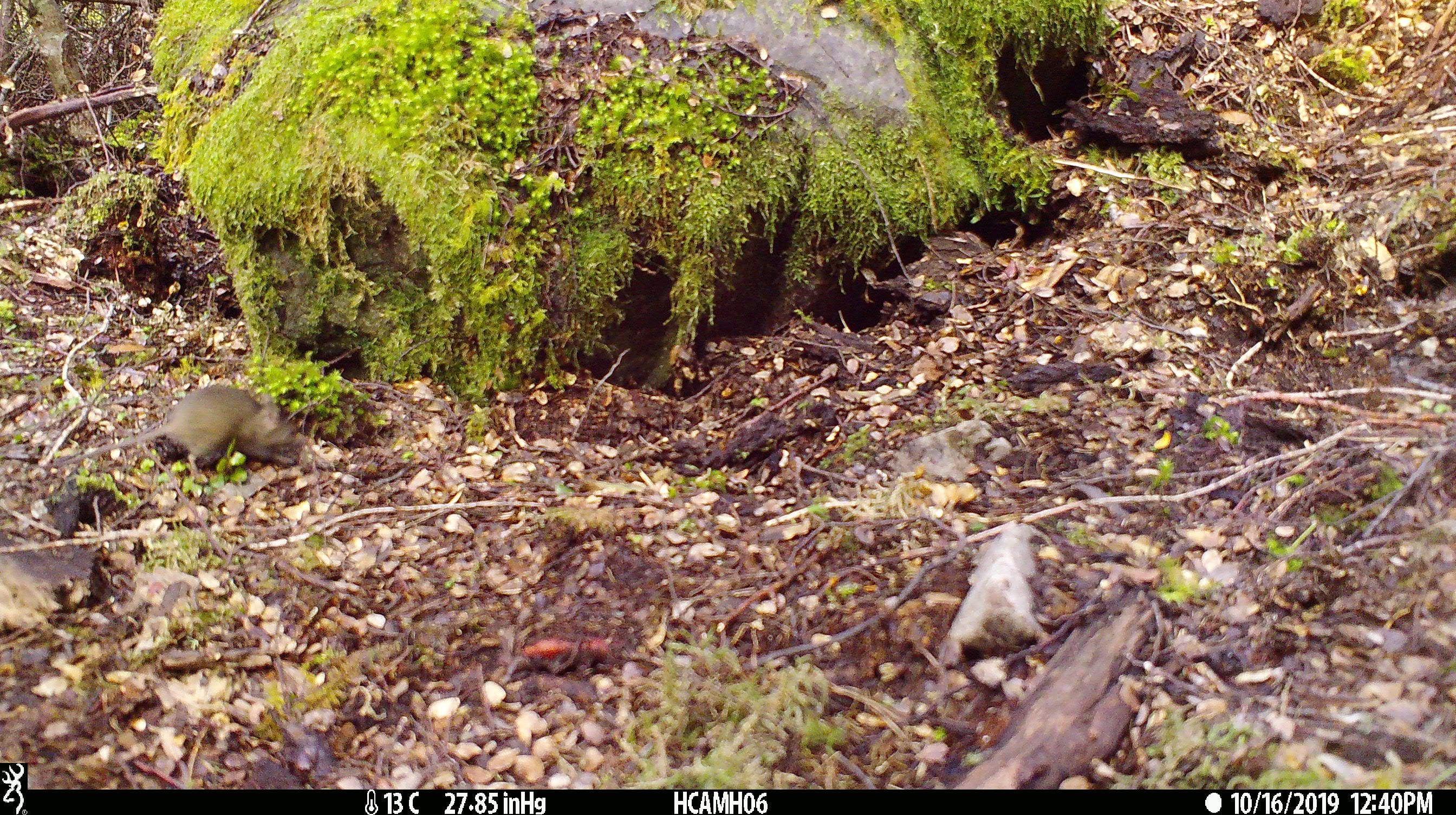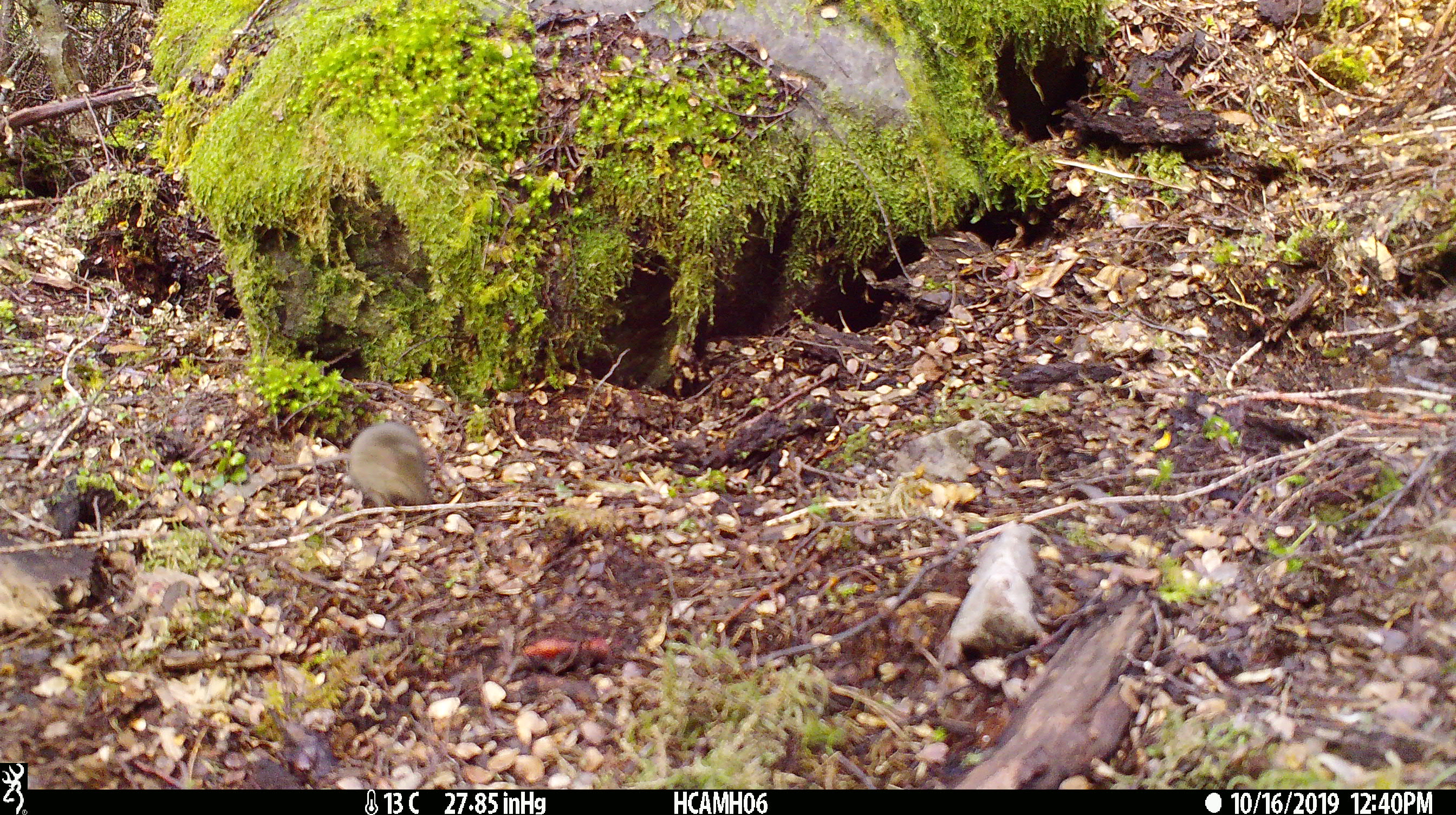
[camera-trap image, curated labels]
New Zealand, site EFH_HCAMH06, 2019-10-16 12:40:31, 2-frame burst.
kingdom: Animalia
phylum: Chordata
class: Mammalia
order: Rodentia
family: Muridae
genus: Mus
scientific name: Mus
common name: mouse